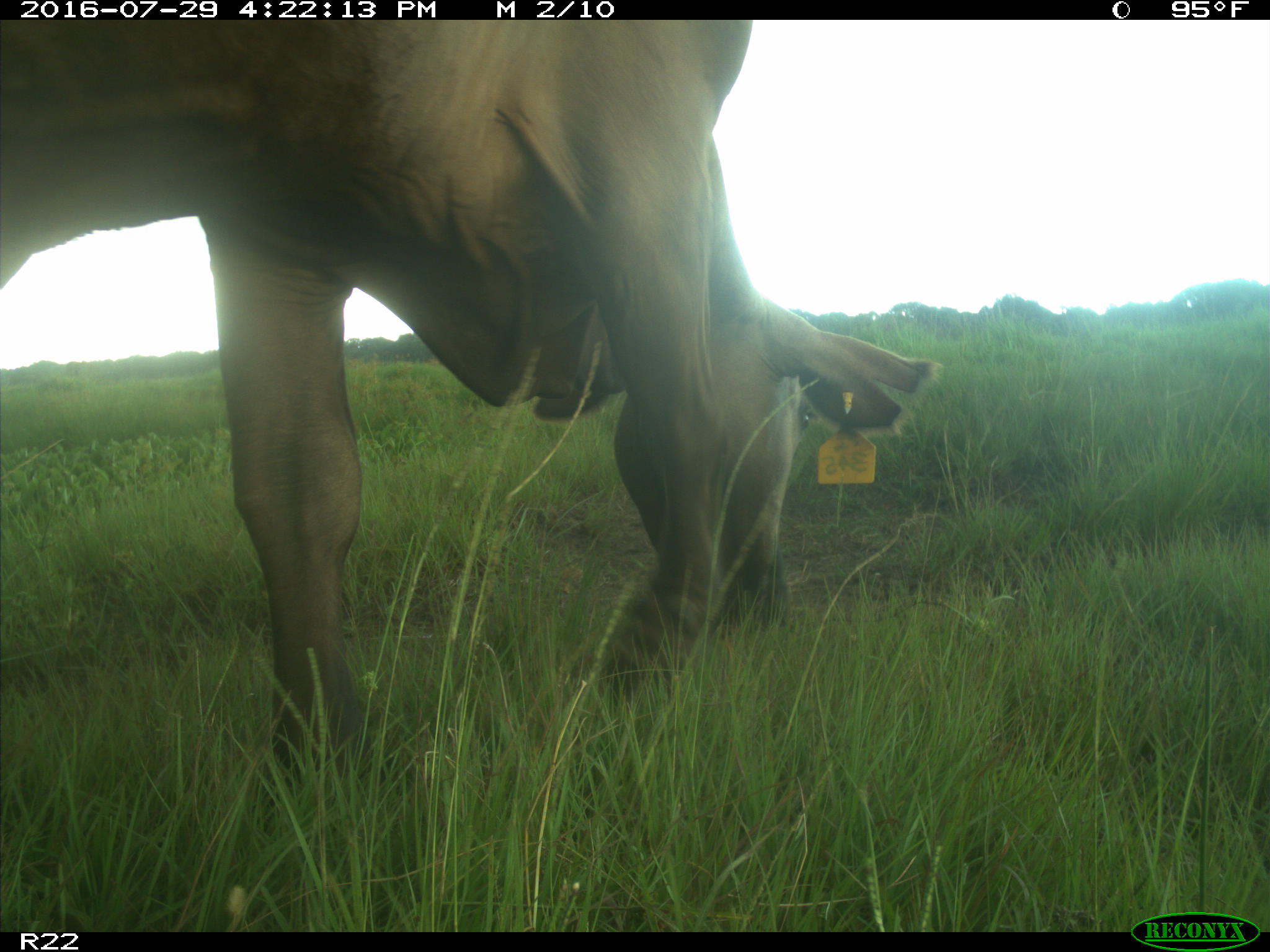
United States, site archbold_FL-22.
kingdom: Animalia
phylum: Chordata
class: Mammalia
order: Artiodactyla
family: Bovidae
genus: Bos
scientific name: Bos taurus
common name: domestic cow